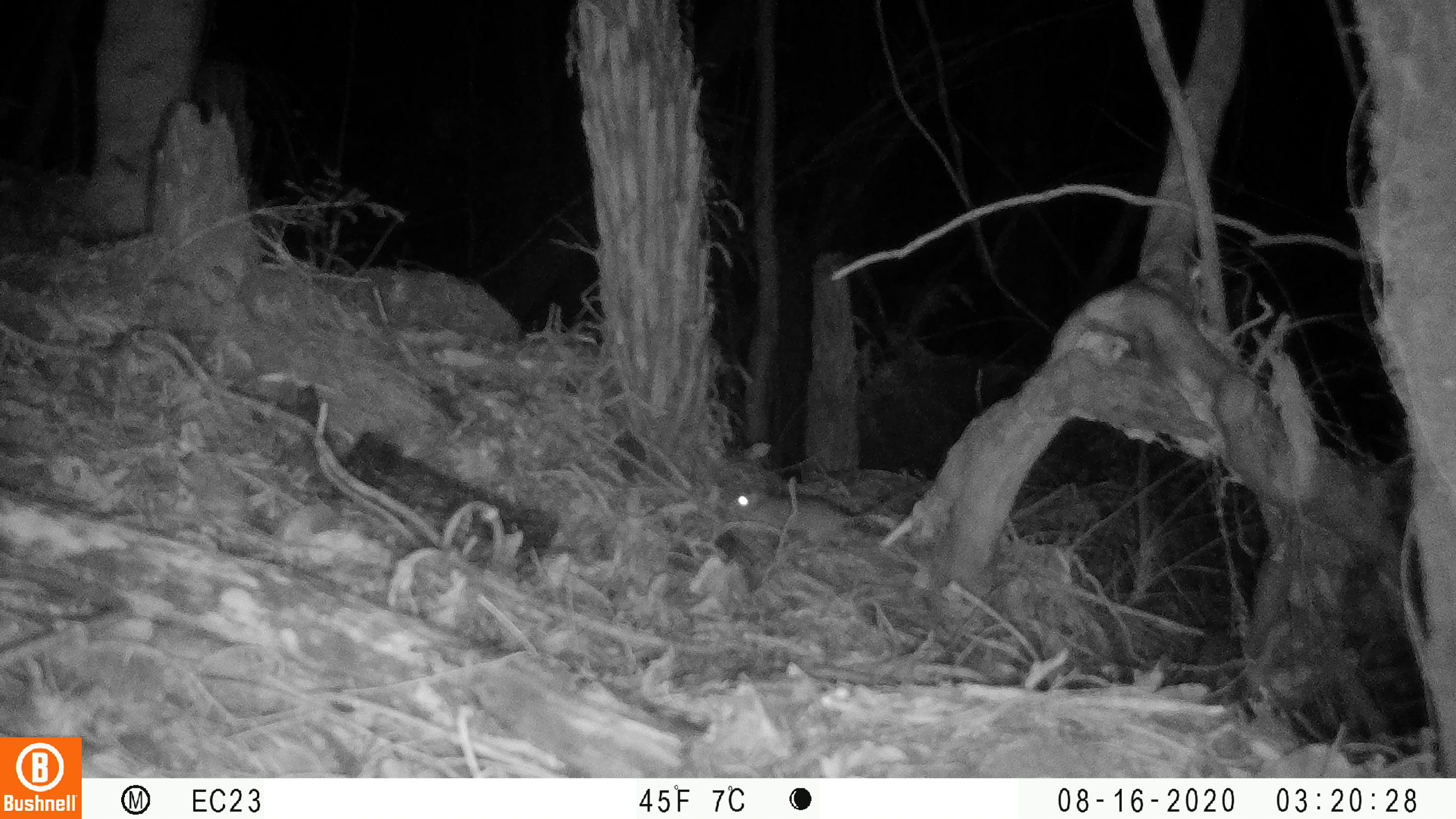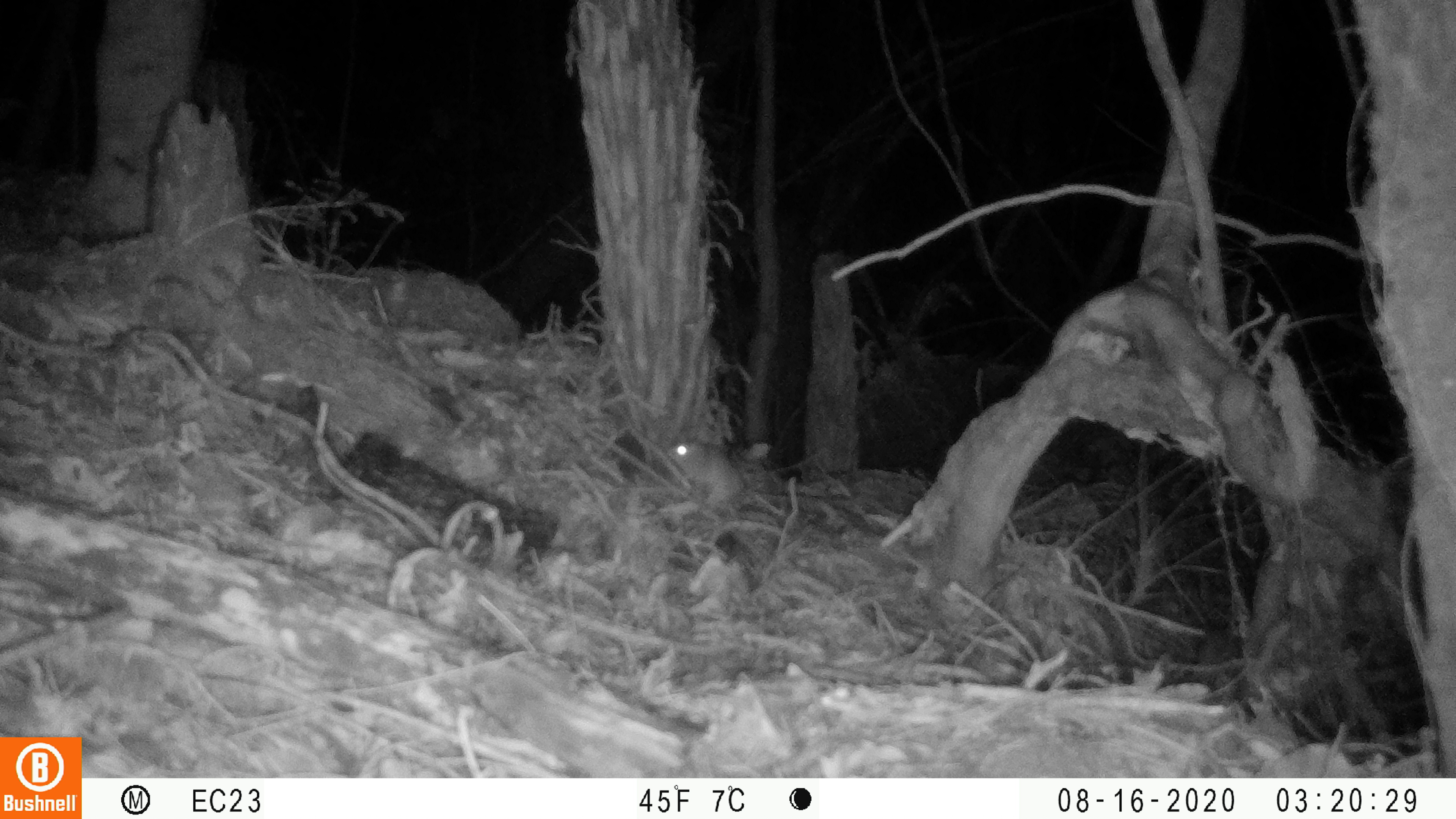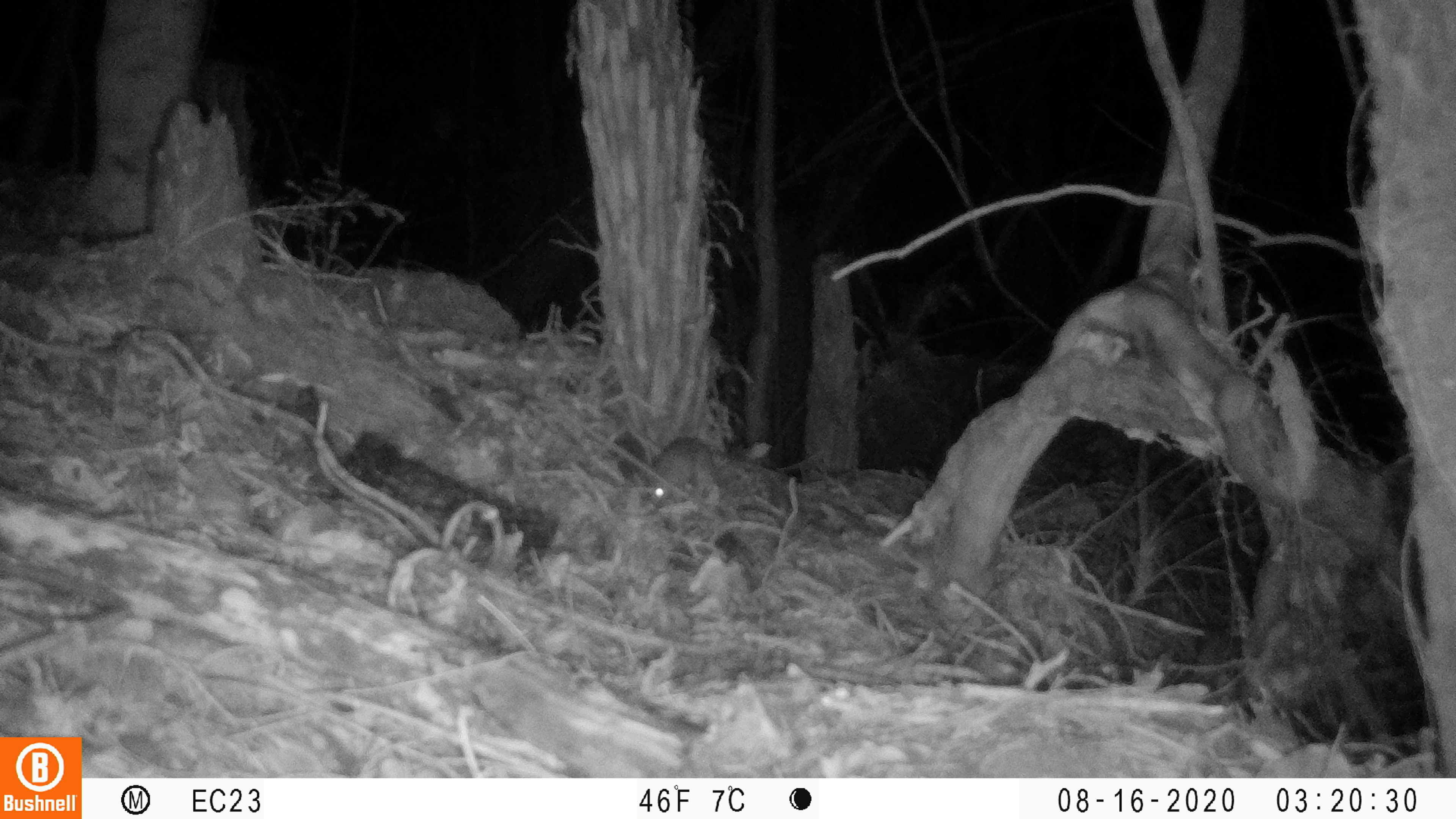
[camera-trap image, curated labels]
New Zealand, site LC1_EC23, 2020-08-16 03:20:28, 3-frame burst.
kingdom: Animalia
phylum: Chordata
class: Mammalia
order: Rodentia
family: Muridae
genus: Rattus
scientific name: Rattus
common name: rat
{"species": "rat (Rattus)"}